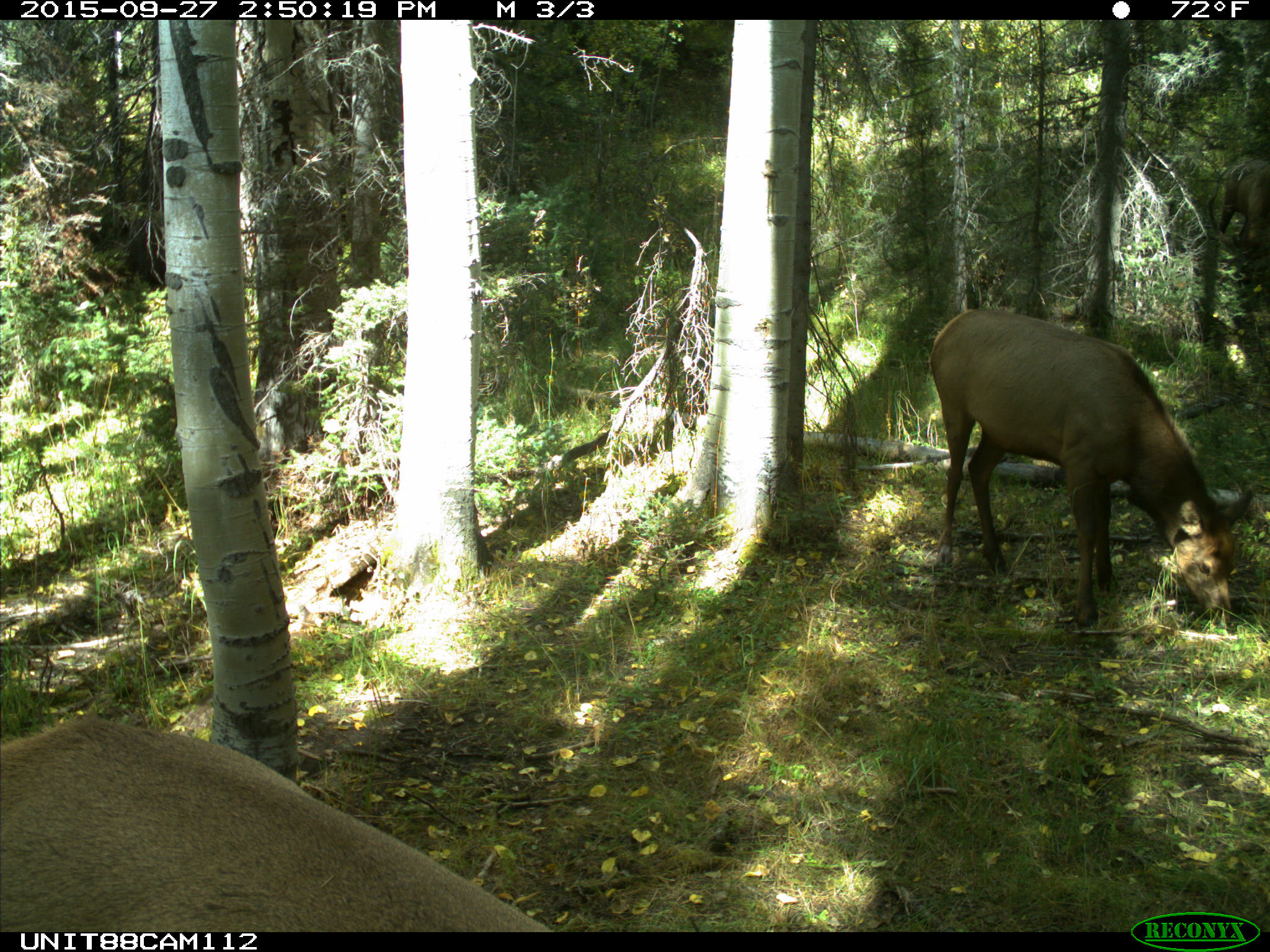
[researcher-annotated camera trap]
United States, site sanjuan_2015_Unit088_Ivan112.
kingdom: Animalia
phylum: Chordata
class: Mammalia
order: Artiodactyla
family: Cervidae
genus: Cervus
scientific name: Cervus elaphus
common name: red deer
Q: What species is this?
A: Cervus elaphus (red deer).